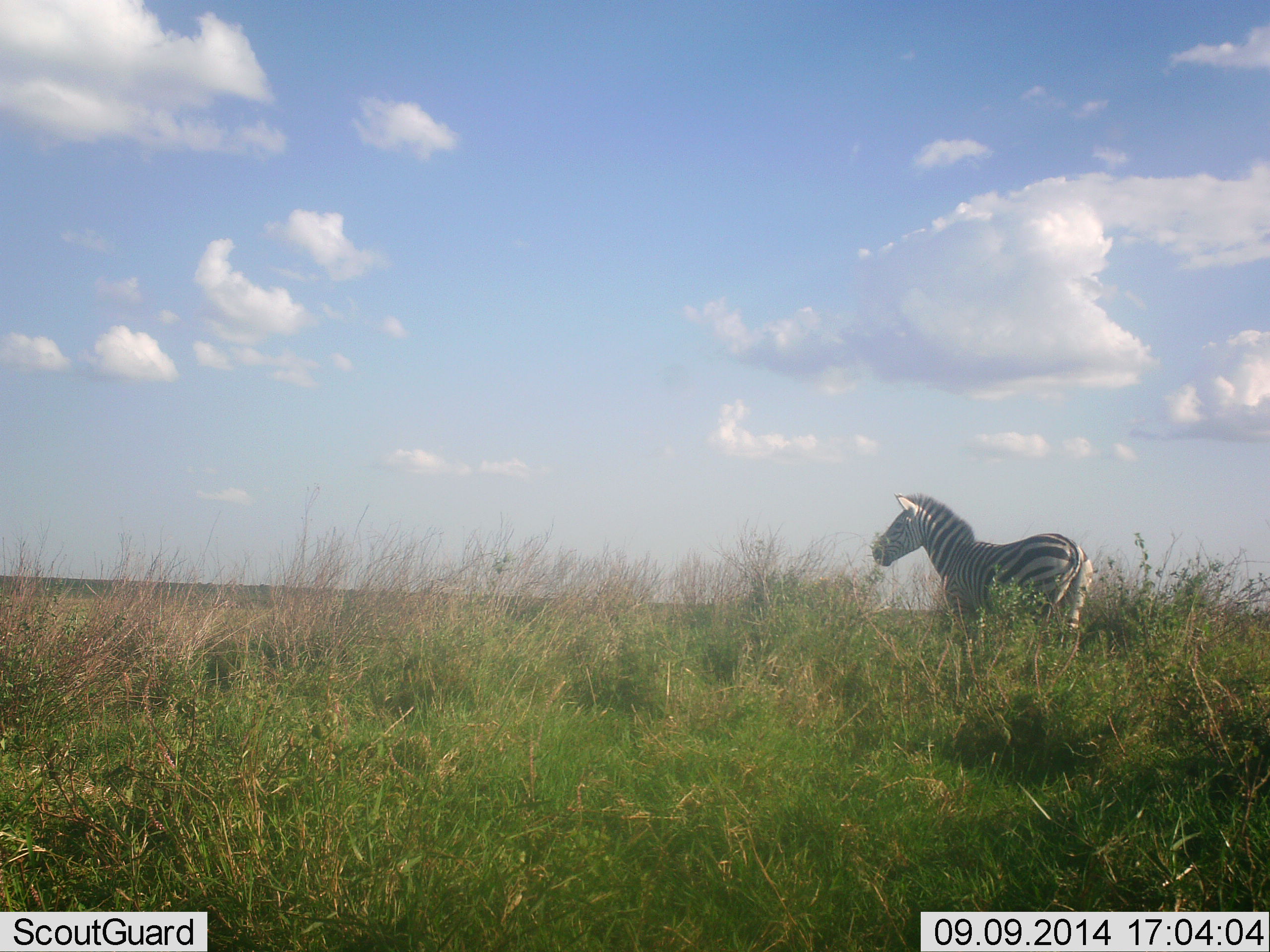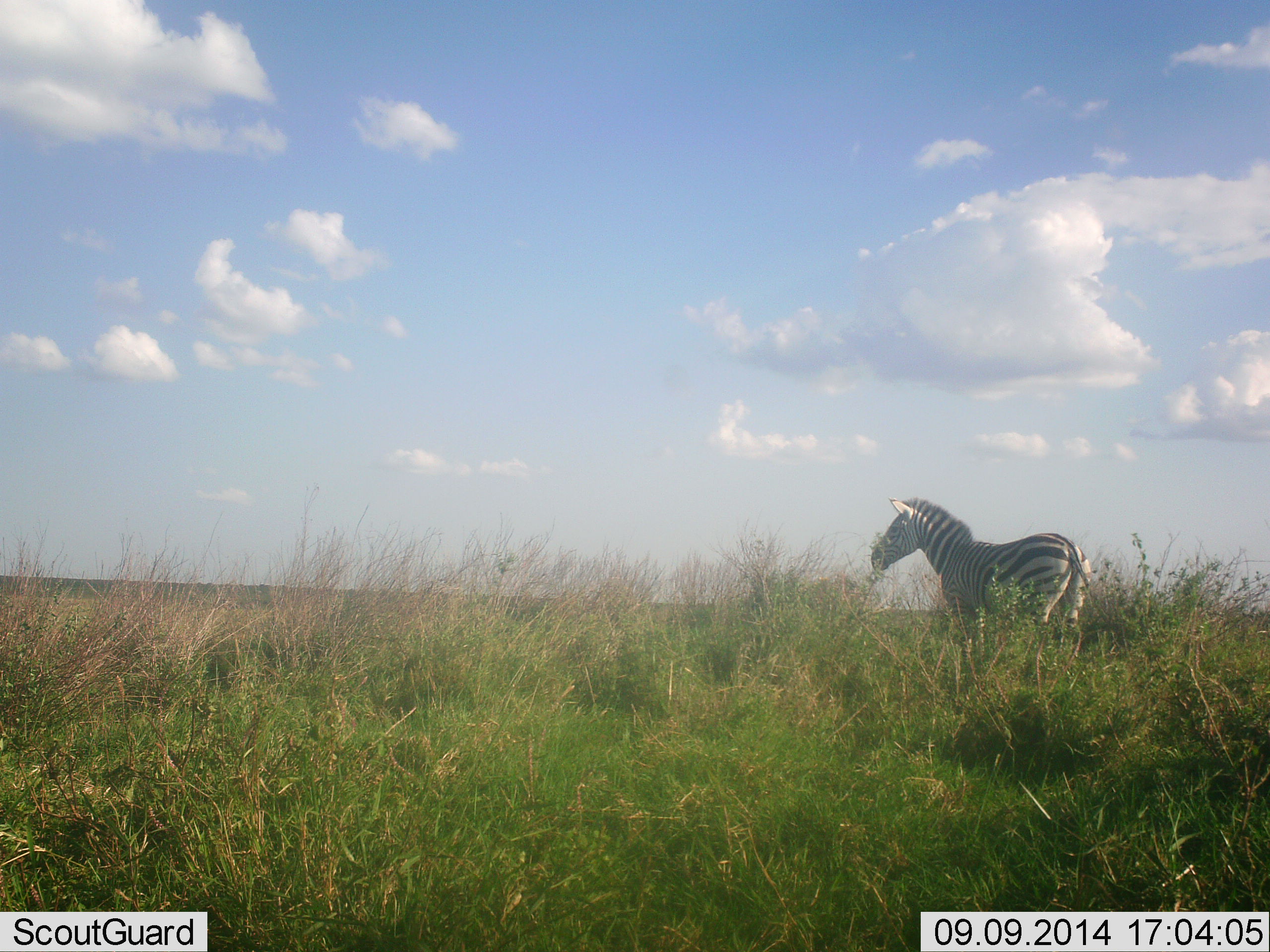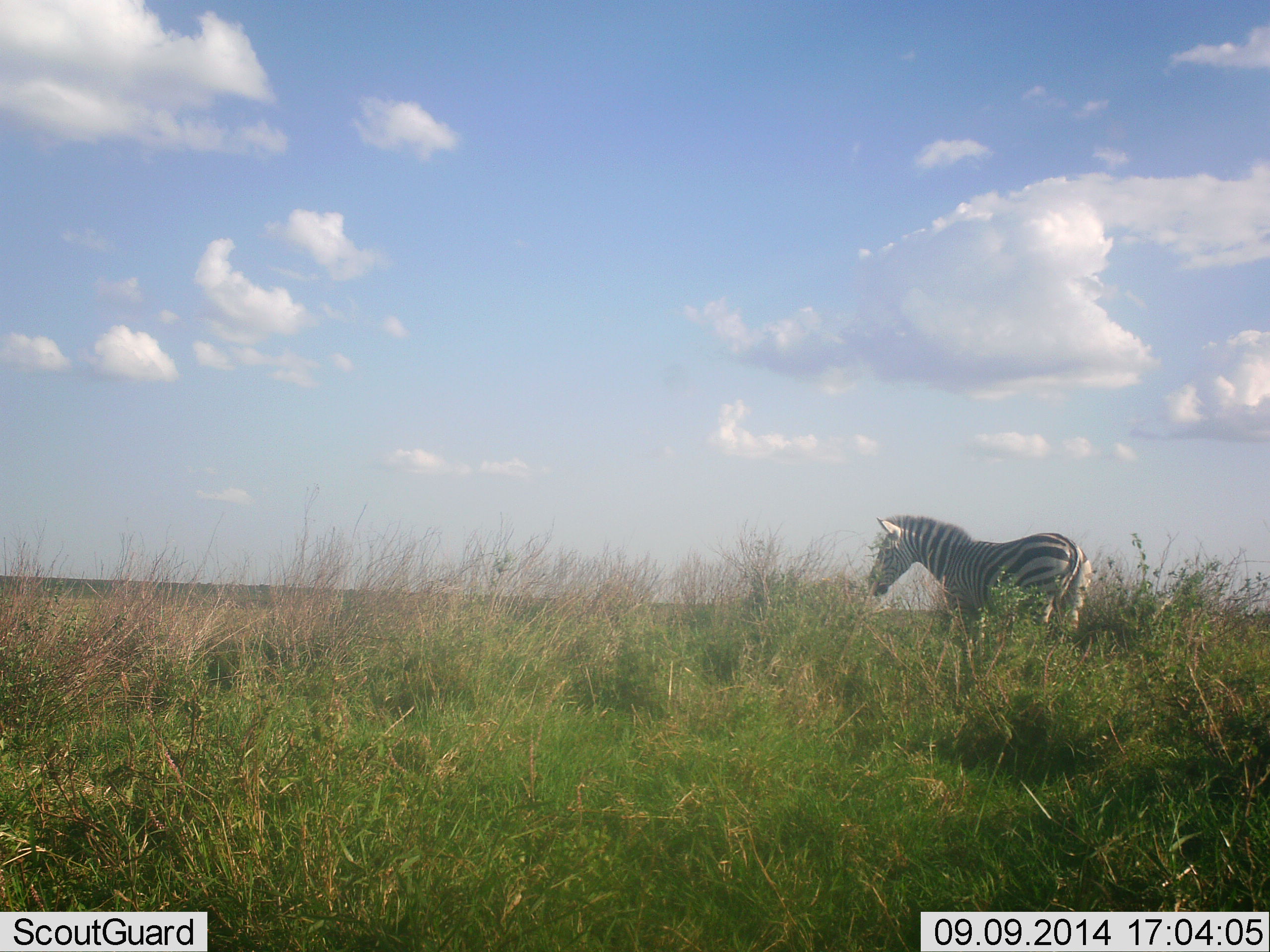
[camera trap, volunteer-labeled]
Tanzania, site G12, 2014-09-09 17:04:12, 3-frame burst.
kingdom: Animalia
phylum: Chordata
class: Mammalia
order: Perissodactyla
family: Equidae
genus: Equus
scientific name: Equus quagga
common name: plains zebra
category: zebra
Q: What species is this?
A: Zebra (plains zebra) (Equus quagga).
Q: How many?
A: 1.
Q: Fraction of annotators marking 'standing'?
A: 80%.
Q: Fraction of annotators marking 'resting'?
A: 0%.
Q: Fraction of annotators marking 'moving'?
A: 0%.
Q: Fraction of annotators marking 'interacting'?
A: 10%.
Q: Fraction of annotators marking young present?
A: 0%.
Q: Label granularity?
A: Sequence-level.